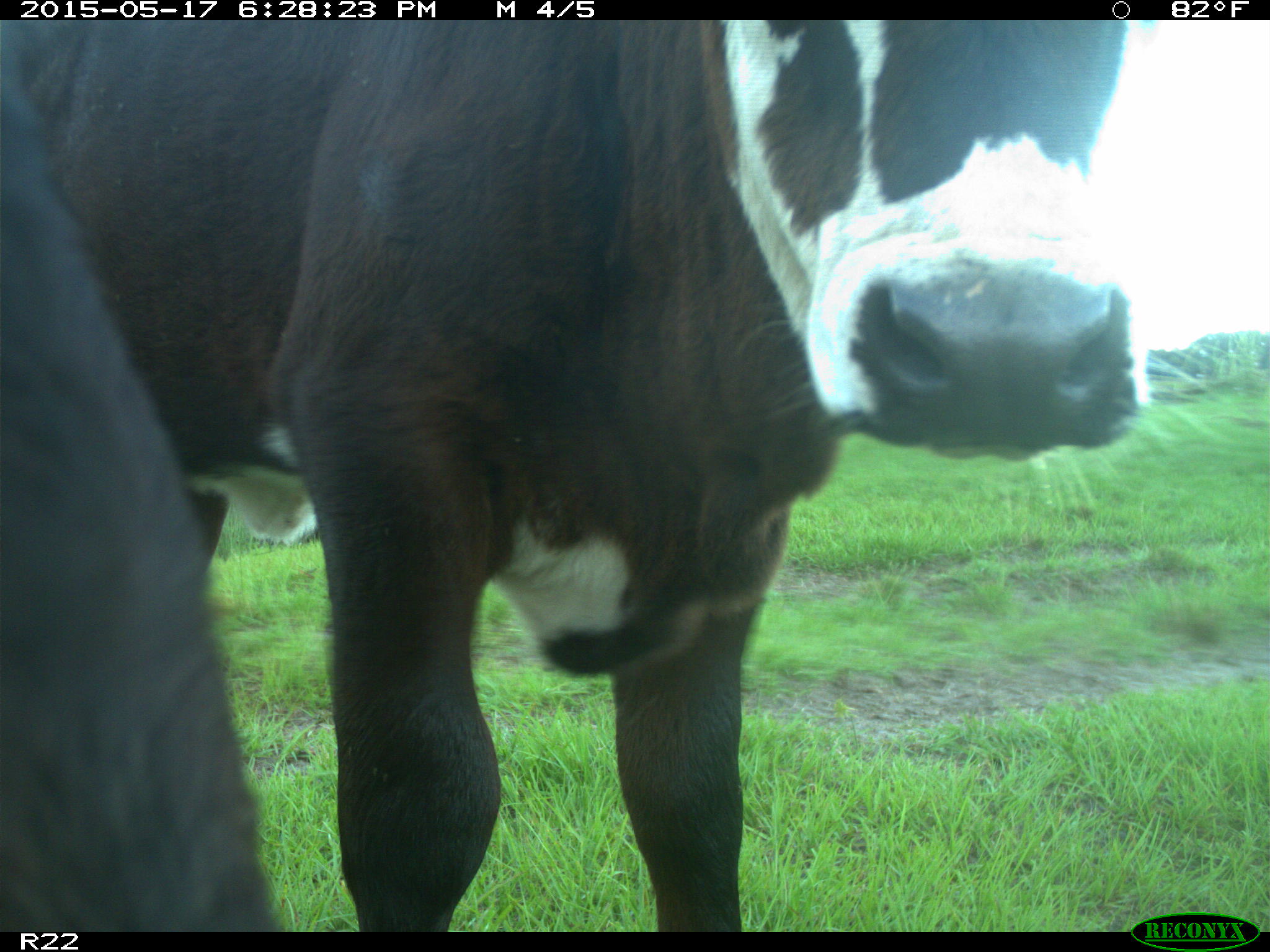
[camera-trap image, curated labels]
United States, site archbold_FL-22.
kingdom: Animalia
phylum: Chordata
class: Mammalia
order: Artiodactyla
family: Bovidae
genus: Bos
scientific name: Bos taurus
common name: domestic cow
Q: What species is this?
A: Bos taurus (domestic cow).